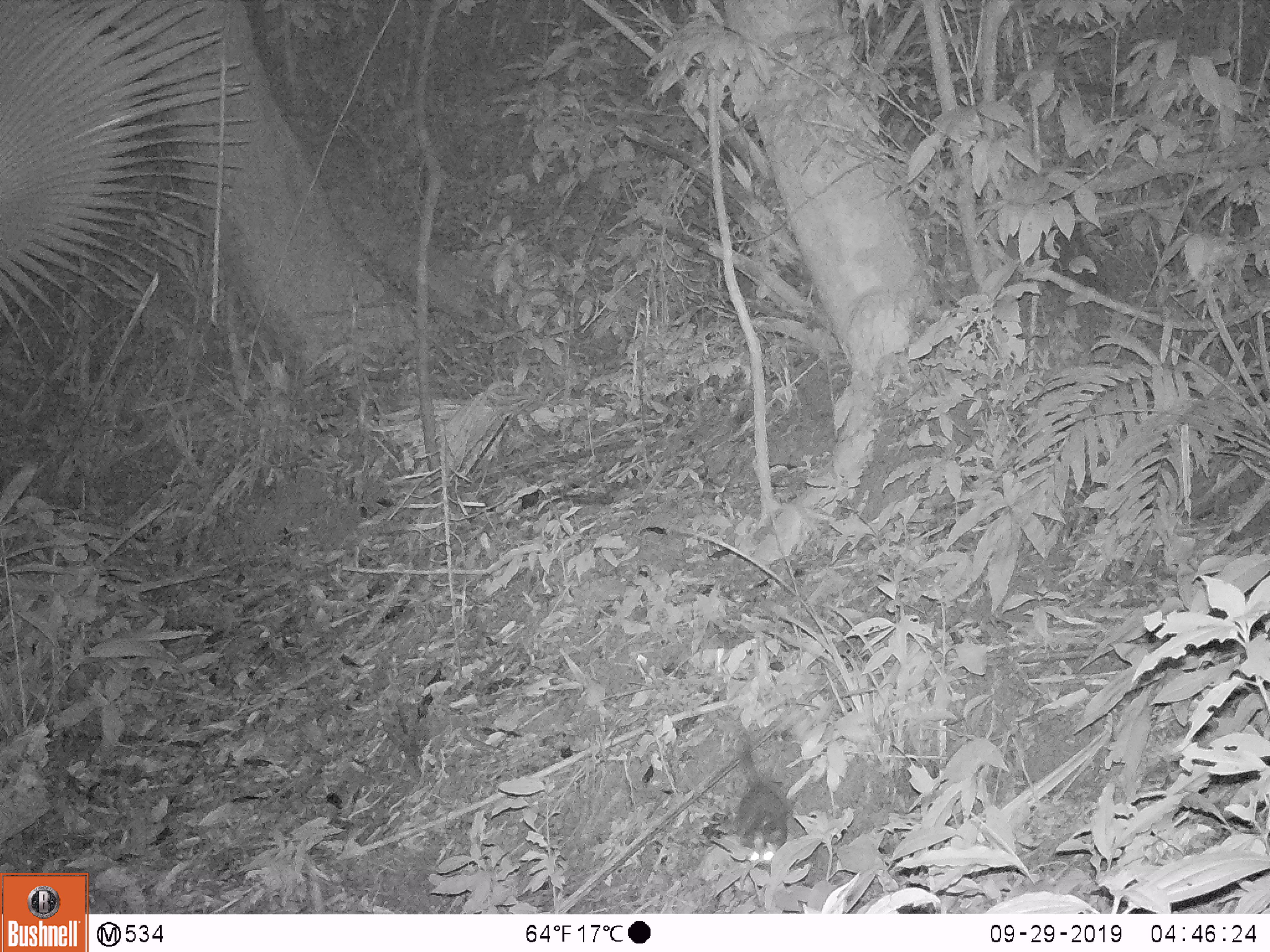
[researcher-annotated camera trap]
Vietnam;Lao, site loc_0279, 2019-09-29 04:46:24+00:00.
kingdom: Animalia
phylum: Chordata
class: Mammalia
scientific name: Mammalia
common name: mammal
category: unidentified small mammal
Unidentified small mammal (mammal) (Mammalia). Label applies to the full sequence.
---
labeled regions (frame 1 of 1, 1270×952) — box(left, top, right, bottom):
unidentified small mammal: box(733, 730, 788, 871)